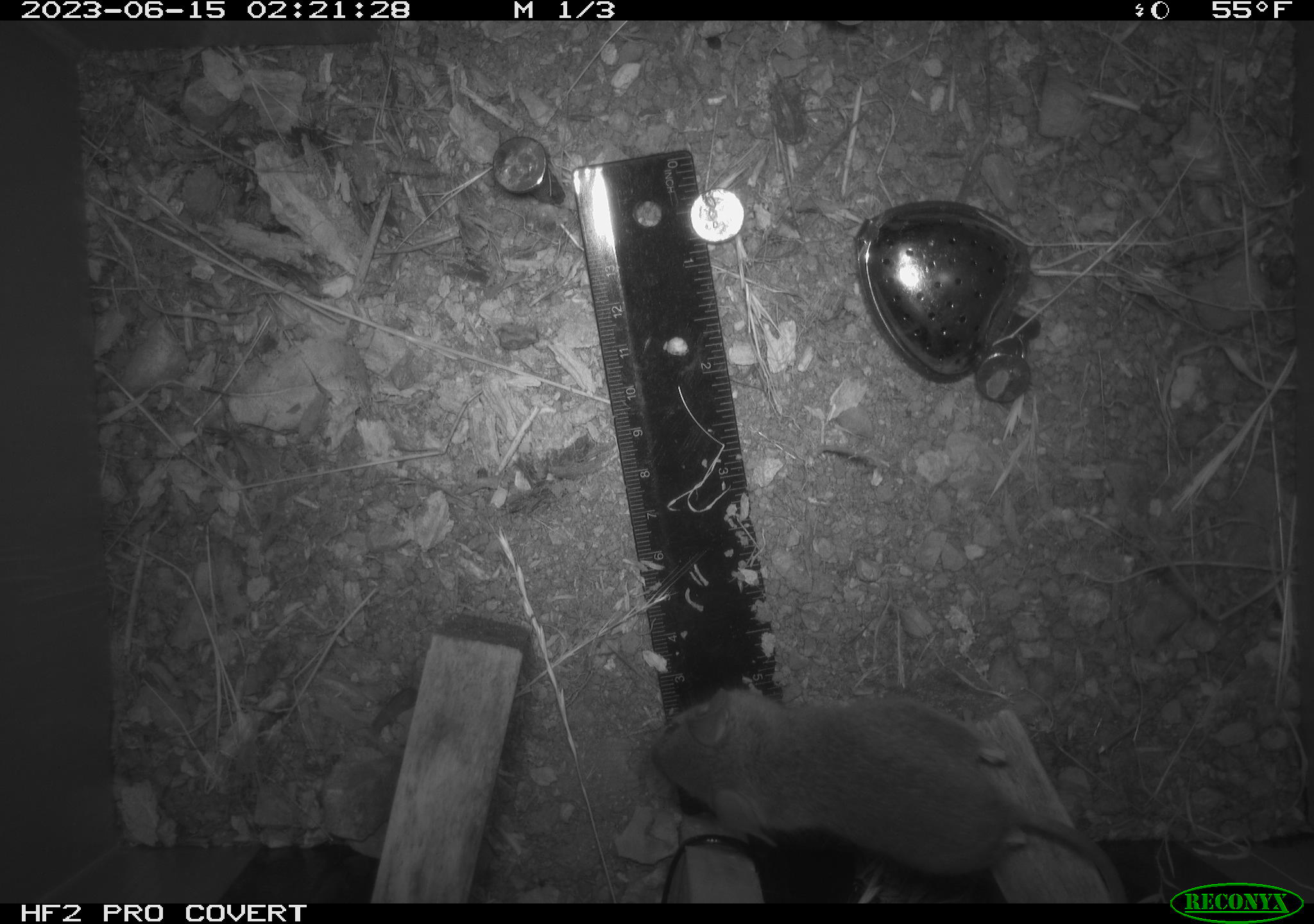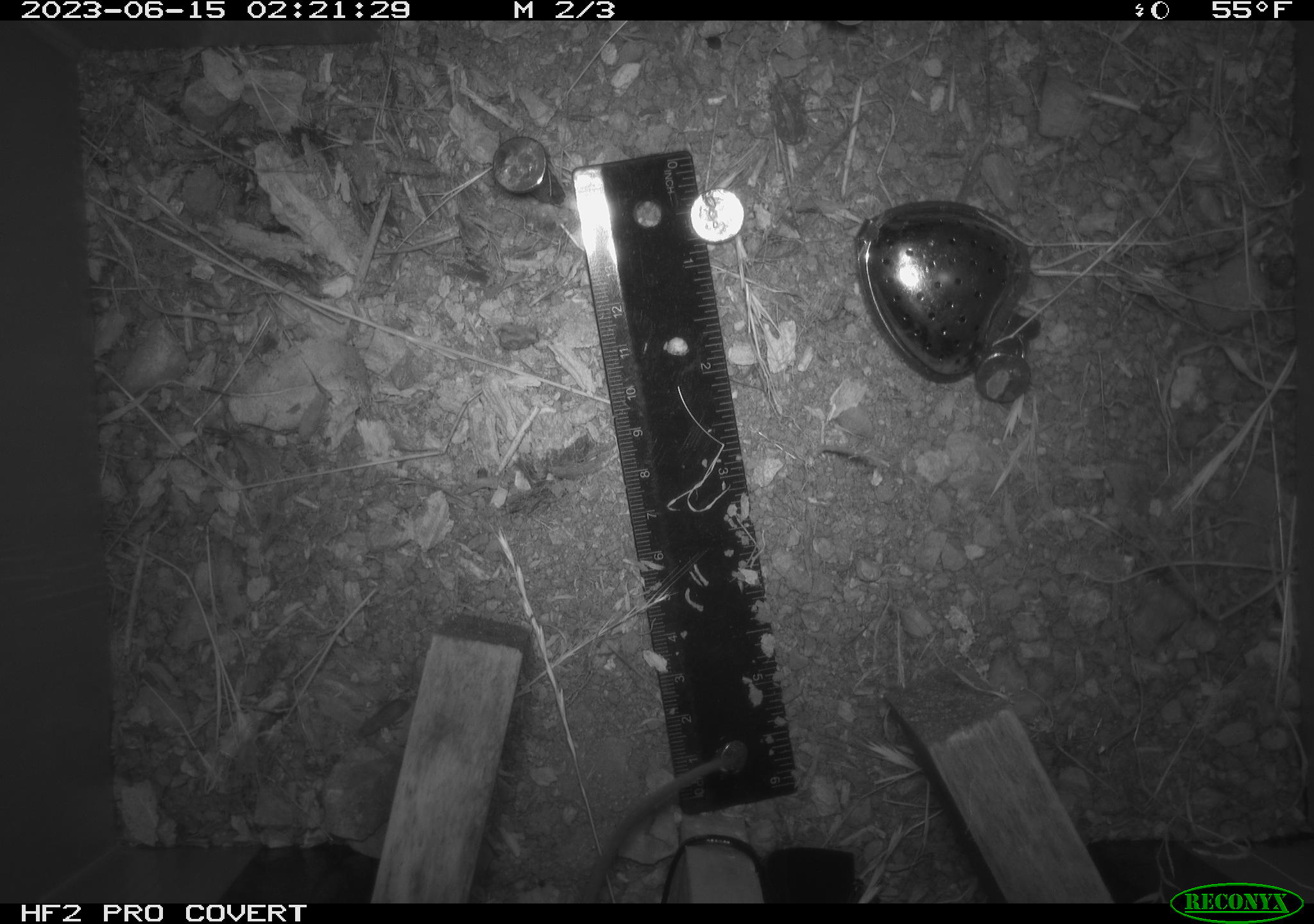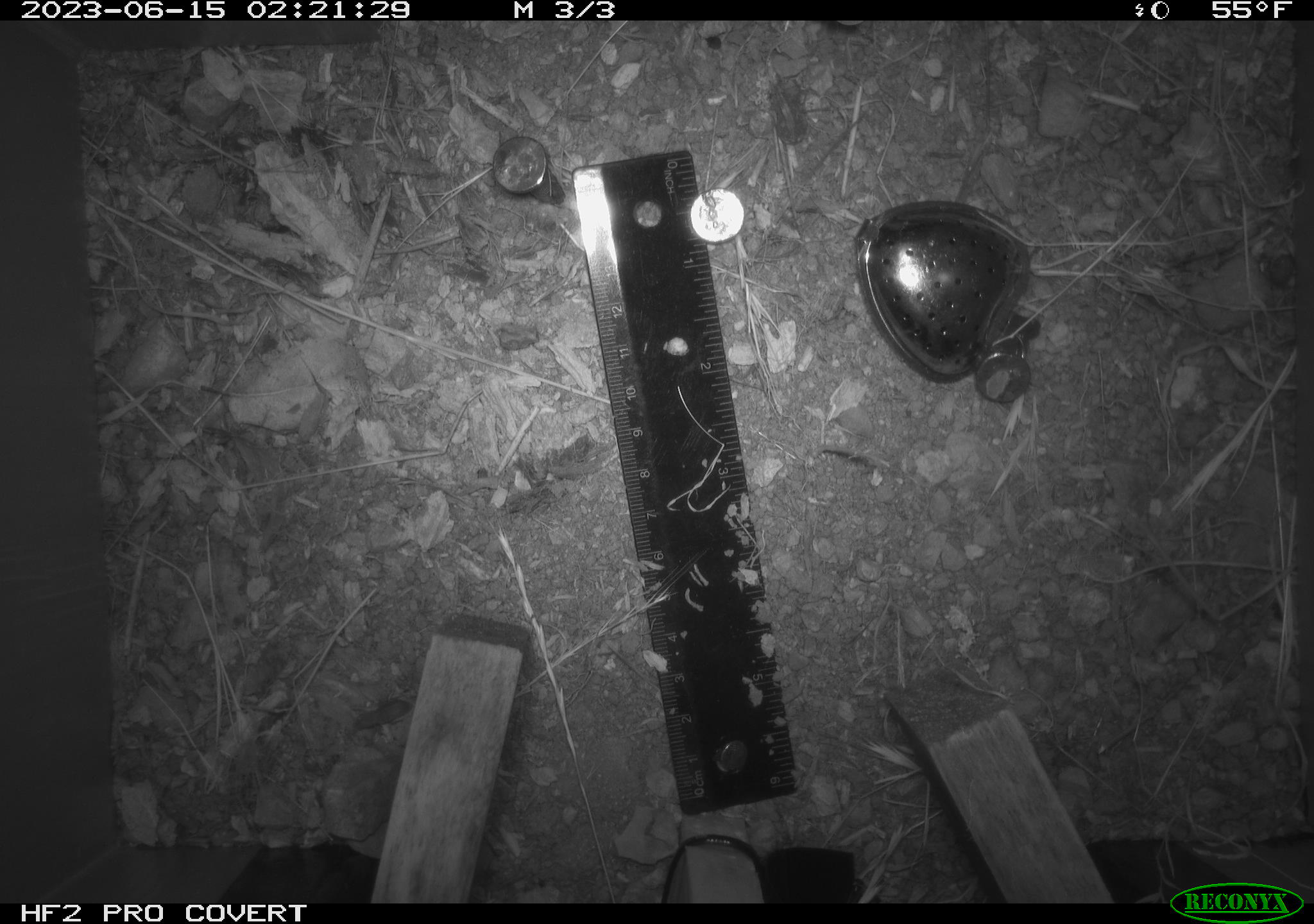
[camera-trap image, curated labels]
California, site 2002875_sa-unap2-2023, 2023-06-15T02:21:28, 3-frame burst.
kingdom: Animalia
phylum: Chordata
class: Mammalia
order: Rodentia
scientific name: Rodentia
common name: mouse species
Mouse species (Rodentia).